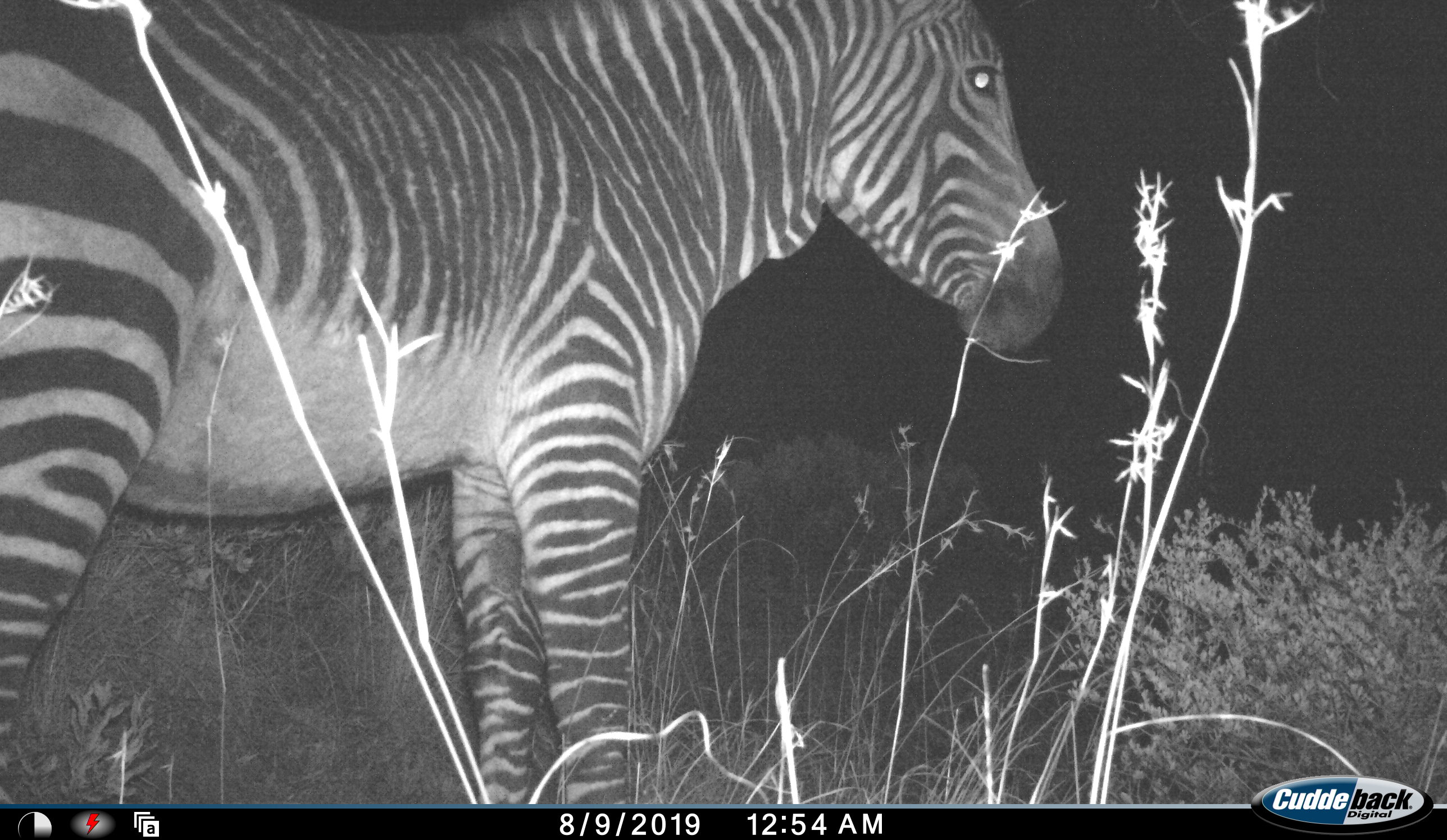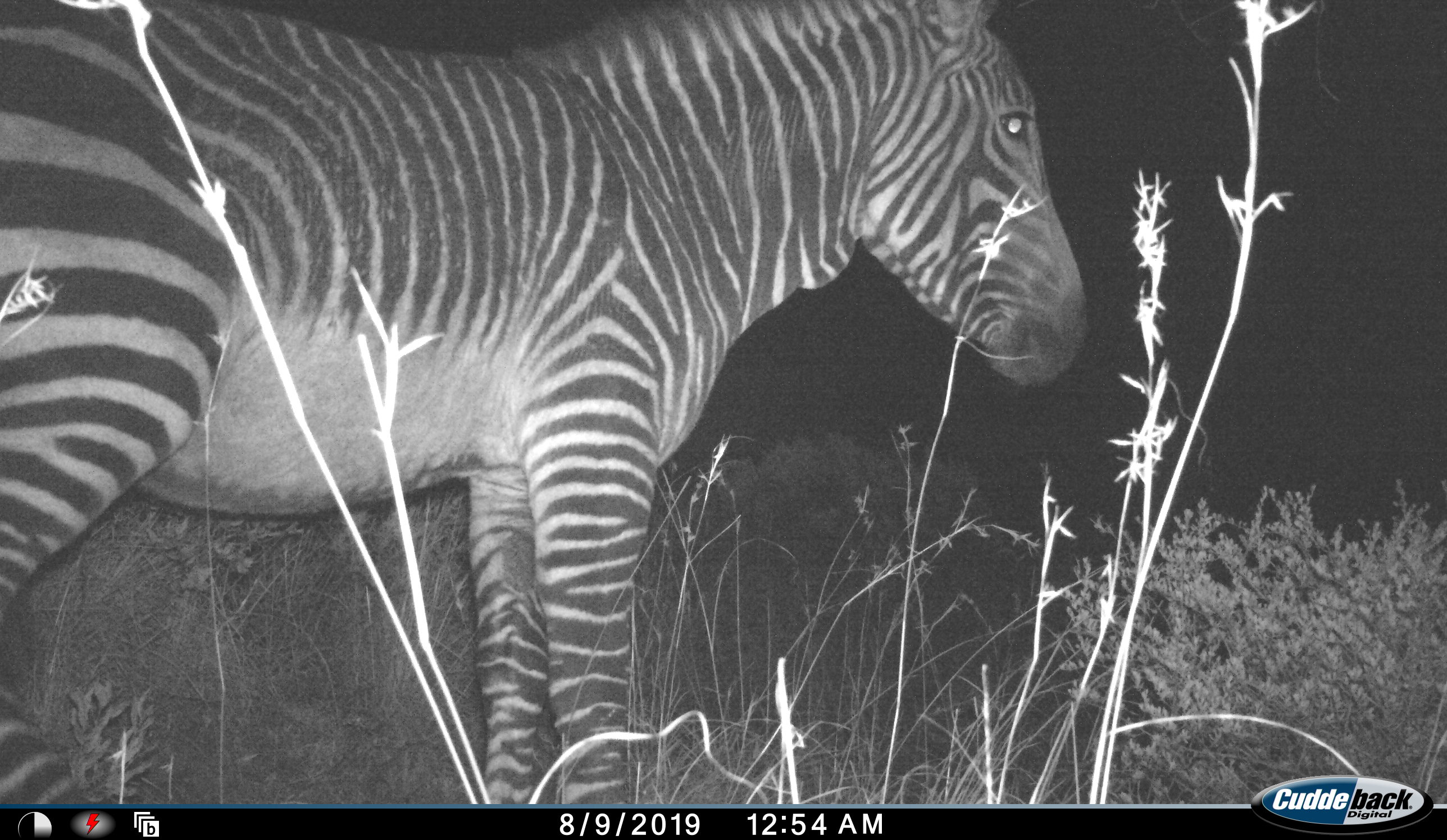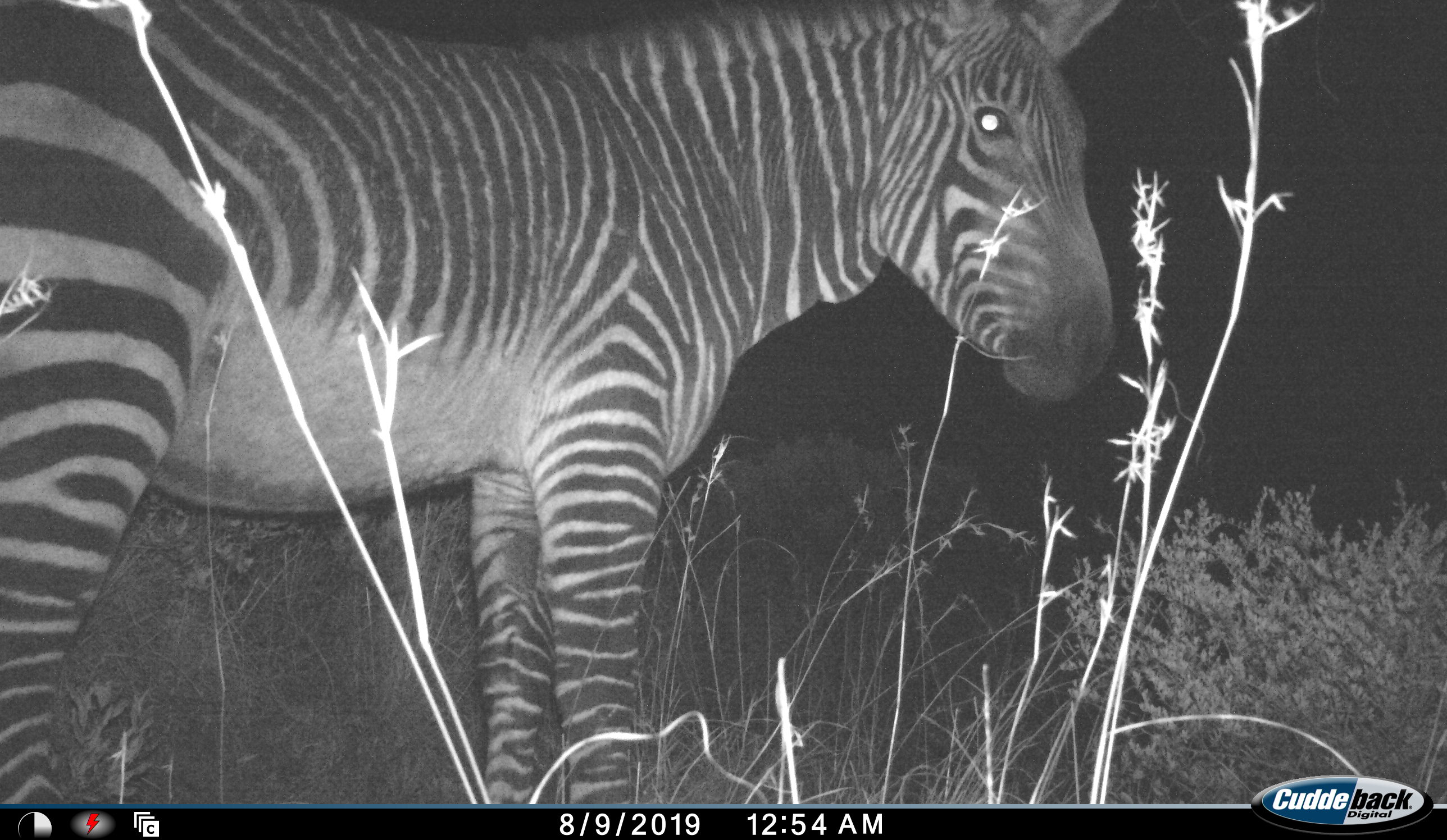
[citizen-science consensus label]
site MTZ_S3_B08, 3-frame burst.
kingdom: Animalia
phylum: Chordata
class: Mammalia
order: Perissodactyla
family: Equidae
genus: Equus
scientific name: Equus zebra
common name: mountain zebra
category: zebramountain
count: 1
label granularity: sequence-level